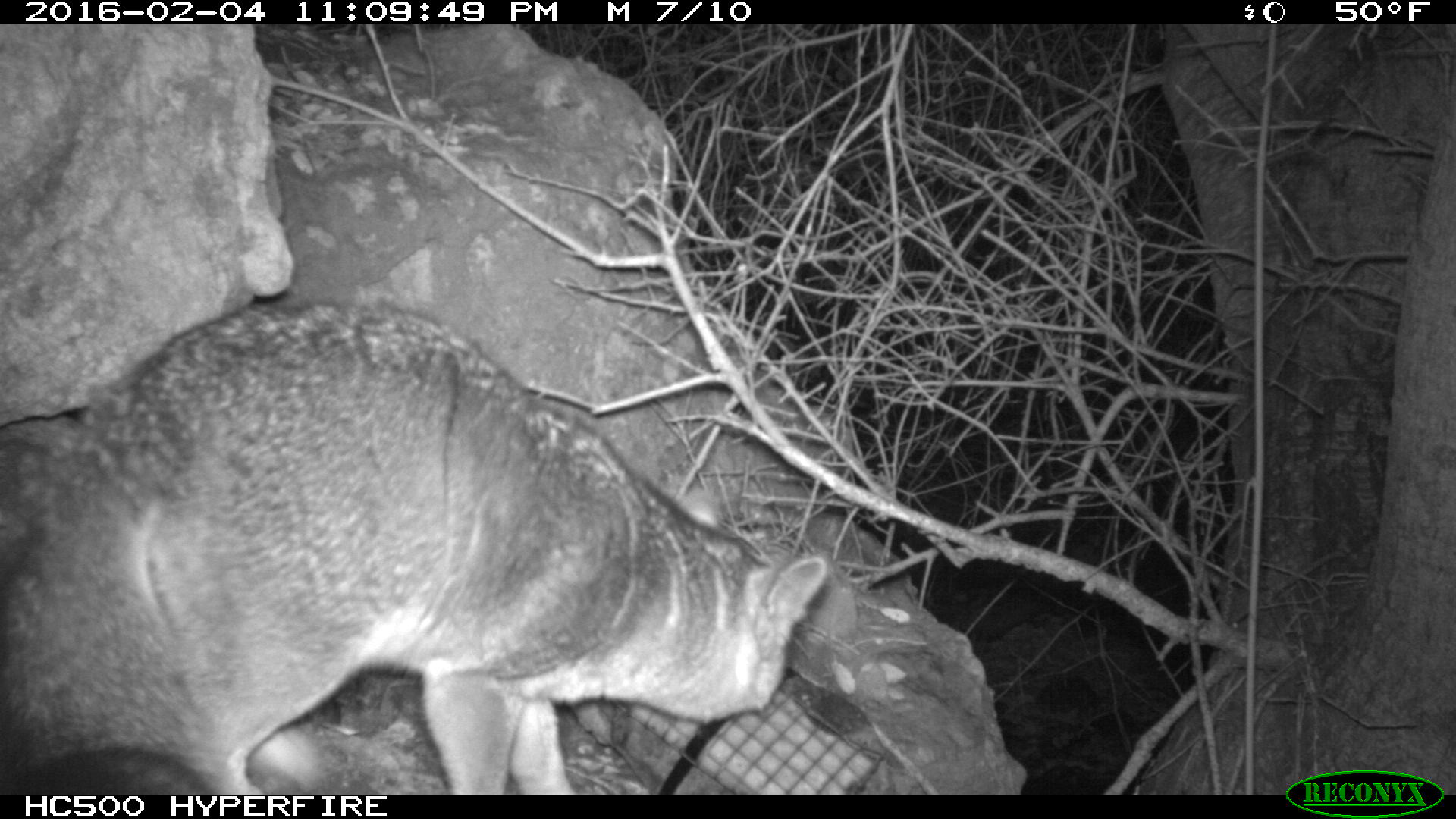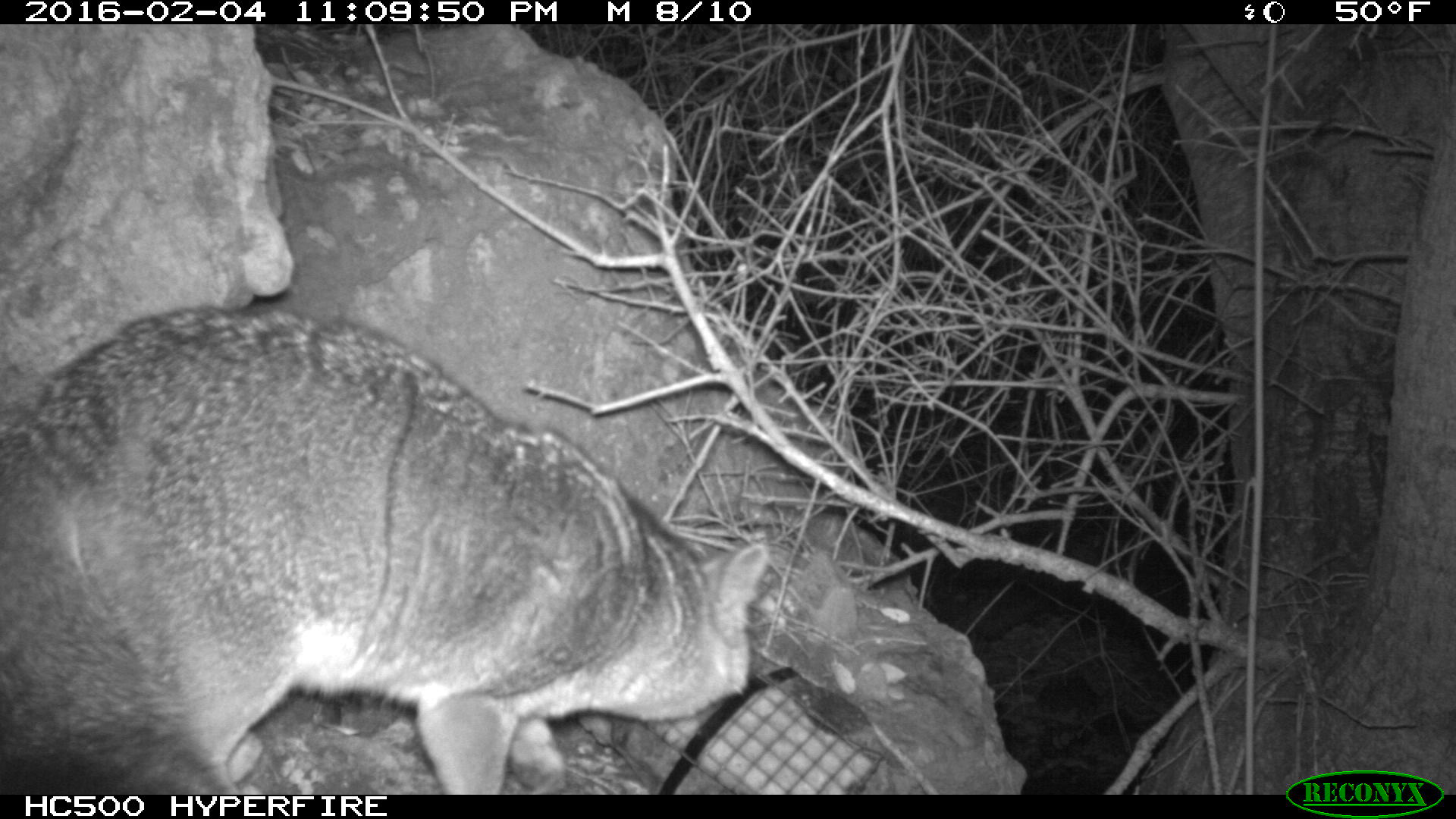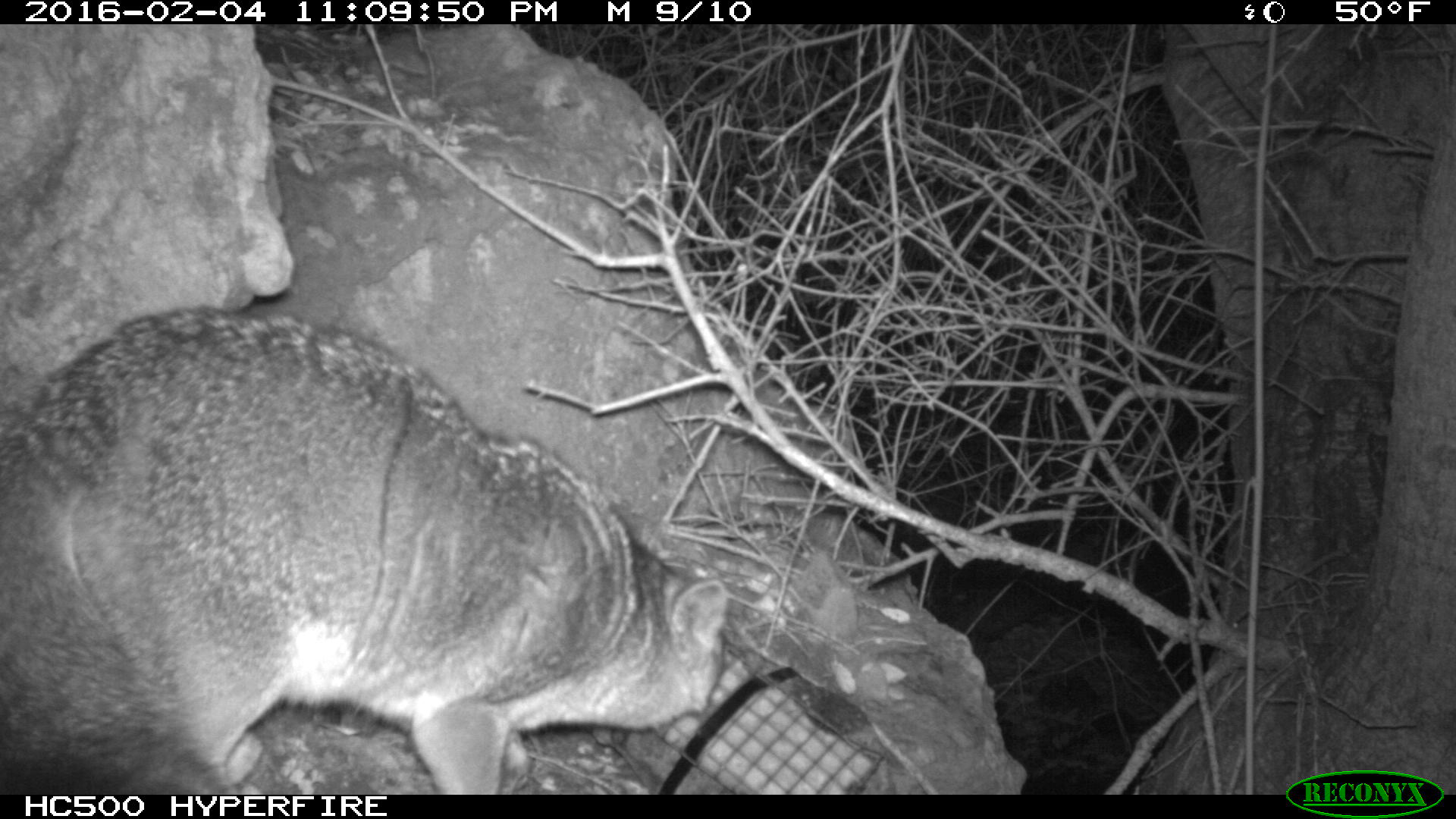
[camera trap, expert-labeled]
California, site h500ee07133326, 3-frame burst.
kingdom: Animalia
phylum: Chordata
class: Mammalia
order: Carnivora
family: Canidae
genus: Urocyon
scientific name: Urocyon littoralis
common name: island fox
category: fox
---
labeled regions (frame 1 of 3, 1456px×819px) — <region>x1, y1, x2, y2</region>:
fox: <region>0, 299, 827, 794</region>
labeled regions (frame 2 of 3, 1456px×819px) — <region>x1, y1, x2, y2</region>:
fox: <region>0, 302, 767, 795</region>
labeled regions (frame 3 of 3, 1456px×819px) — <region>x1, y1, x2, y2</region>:
fox: <region>0, 305, 727, 793</region>